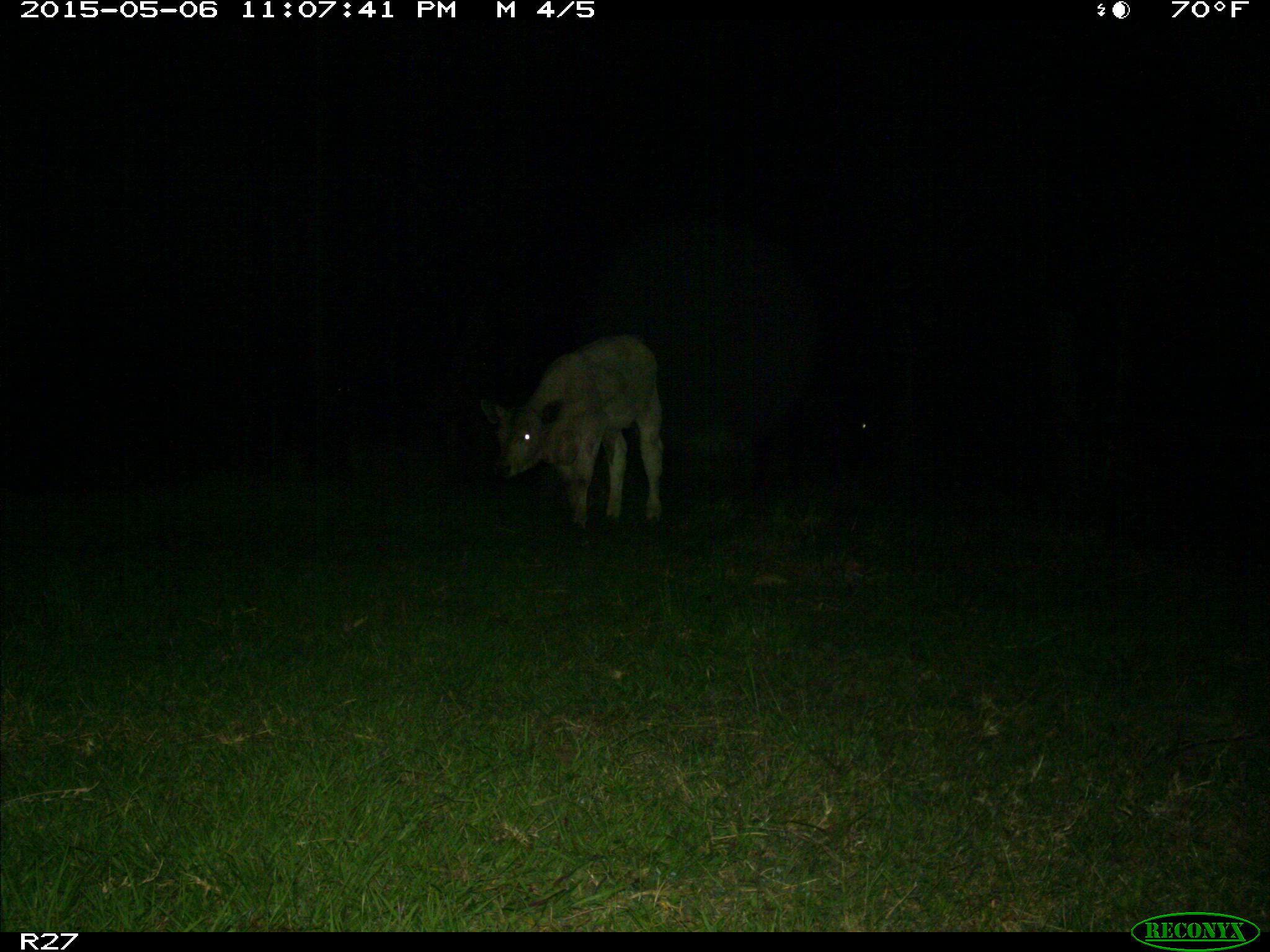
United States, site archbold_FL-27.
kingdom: Animalia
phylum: Chordata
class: Mammalia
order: Artiodactyla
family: Bovidae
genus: Bos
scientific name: Bos taurus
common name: domestic cow